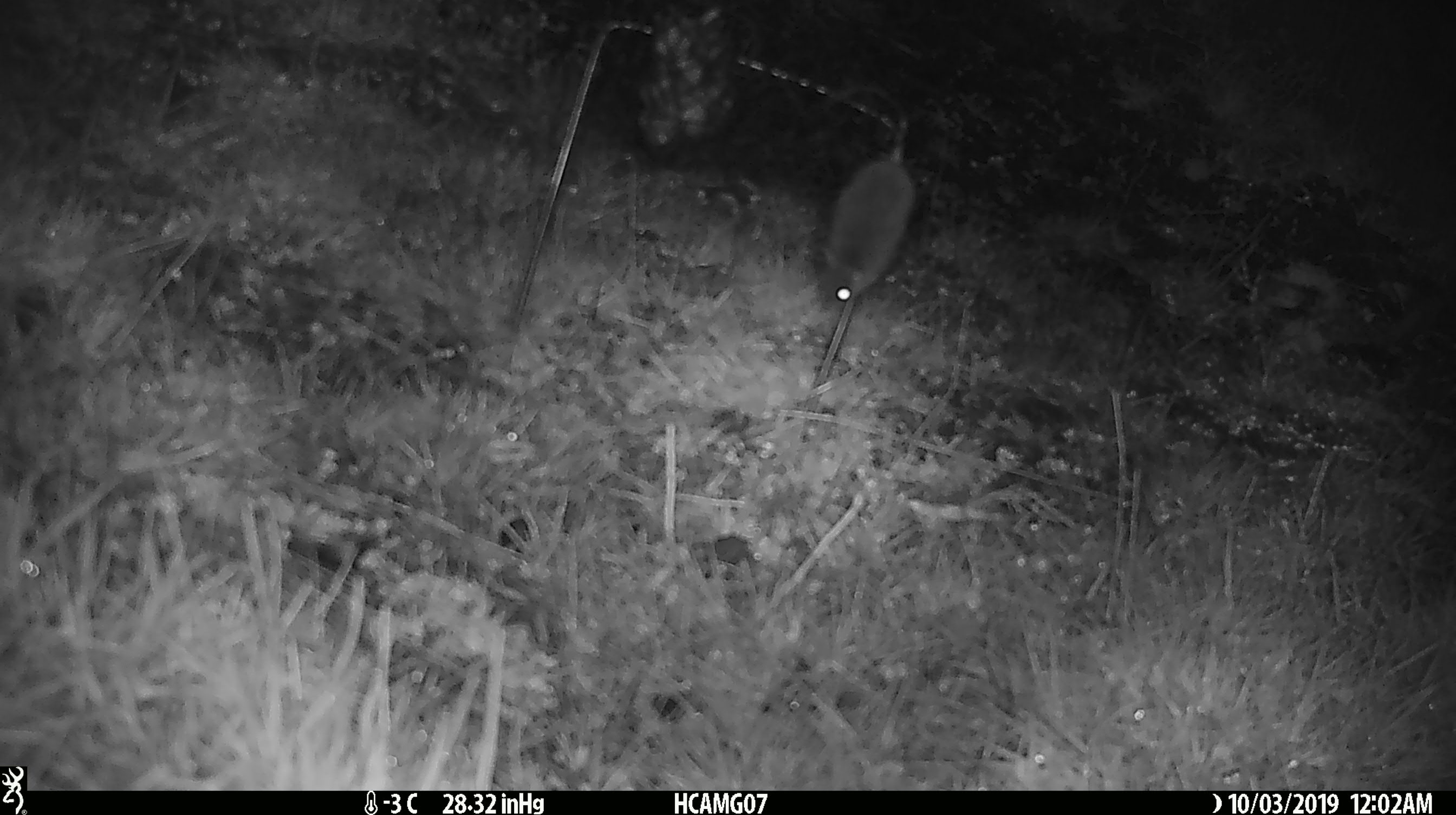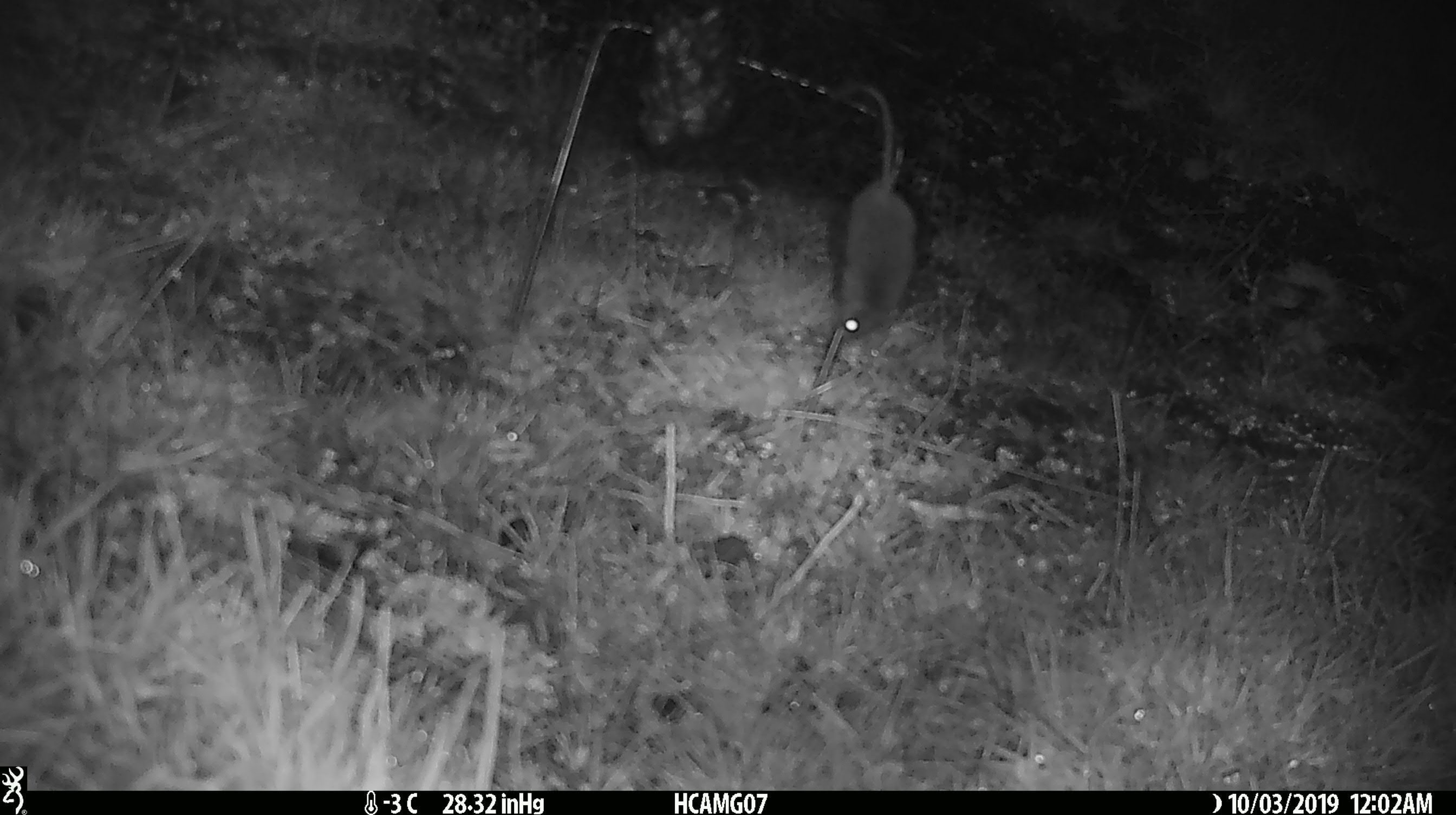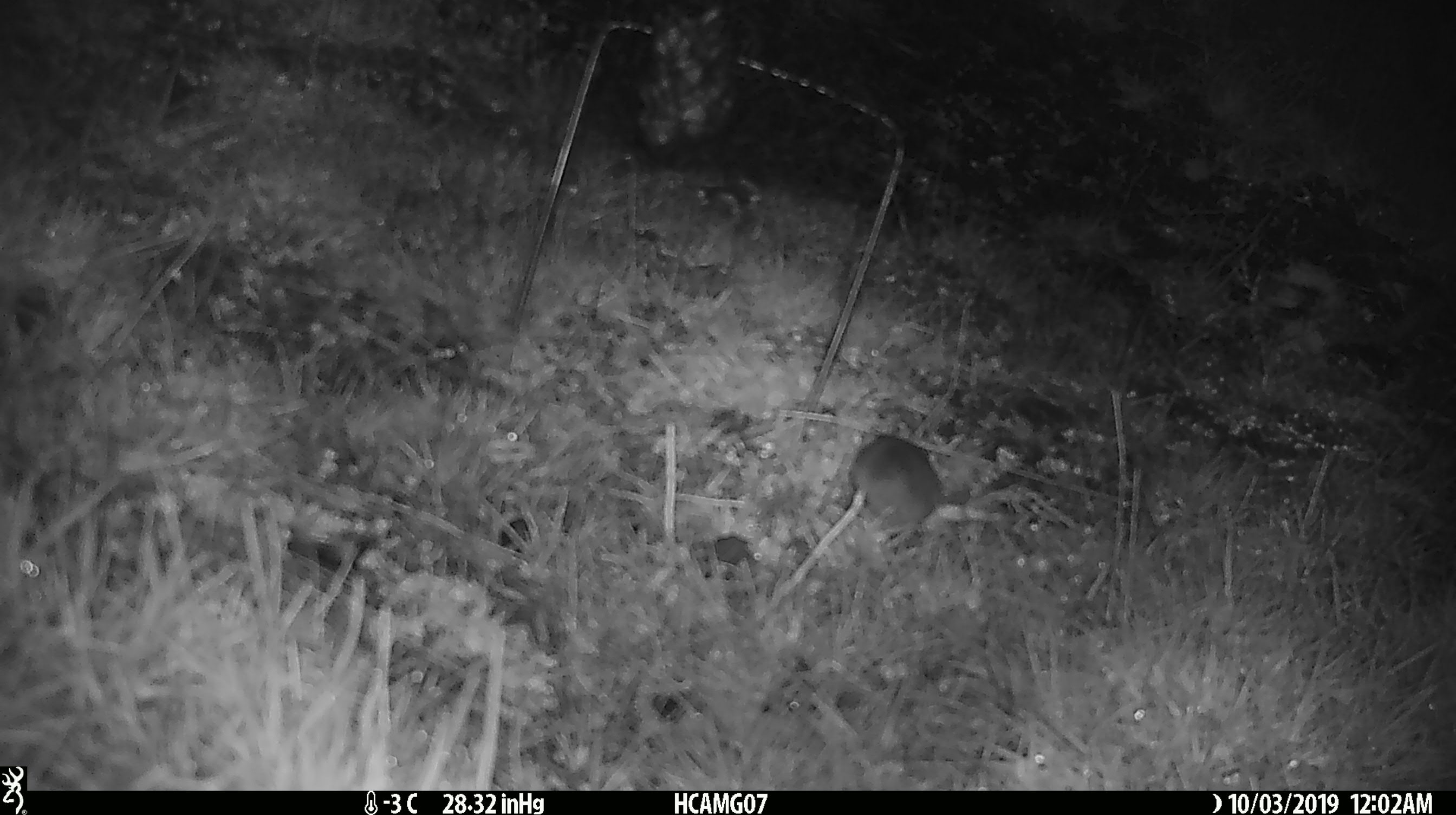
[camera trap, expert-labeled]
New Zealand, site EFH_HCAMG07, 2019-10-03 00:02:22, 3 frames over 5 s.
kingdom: Animalia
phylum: Chordata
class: Mammalia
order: Rodentia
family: Muridae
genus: Mus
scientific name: Mus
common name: mouse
Mouse (Mus).